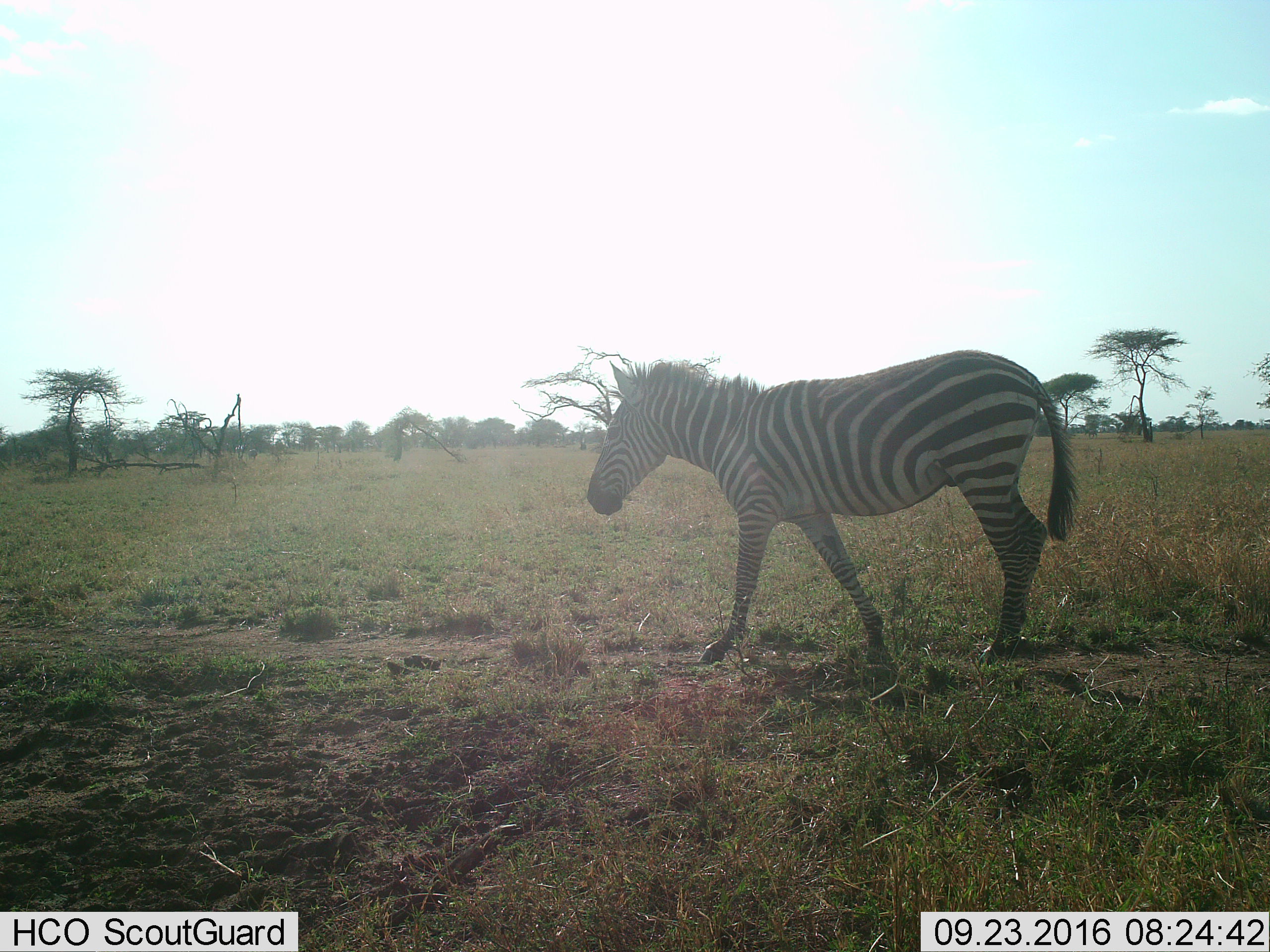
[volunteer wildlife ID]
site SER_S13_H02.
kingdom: Animalia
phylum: Chordata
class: Mammalia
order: Perissodactyla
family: Equidae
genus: Equus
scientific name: Equus quagga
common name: plains zebra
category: zebraplains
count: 1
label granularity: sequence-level